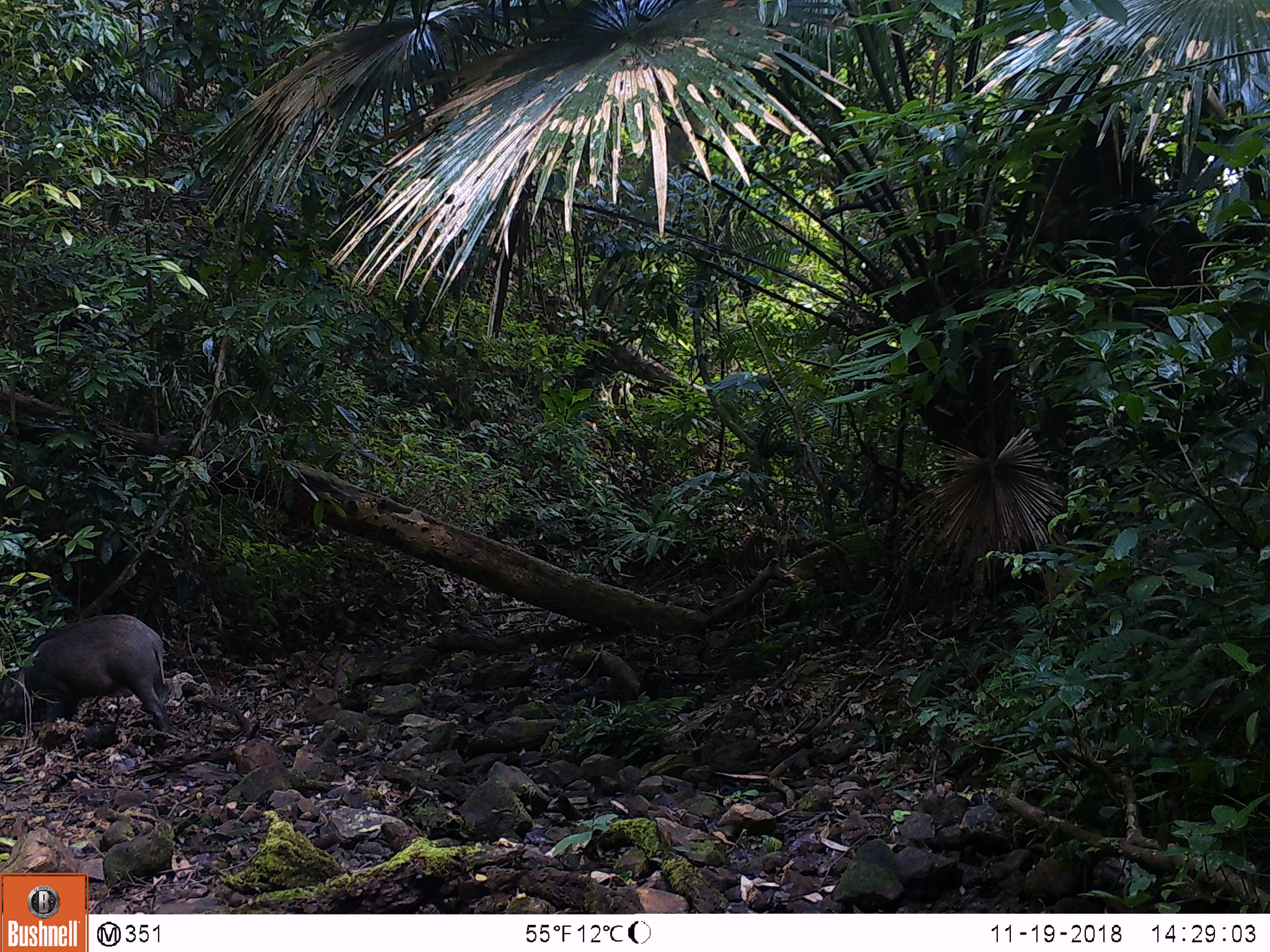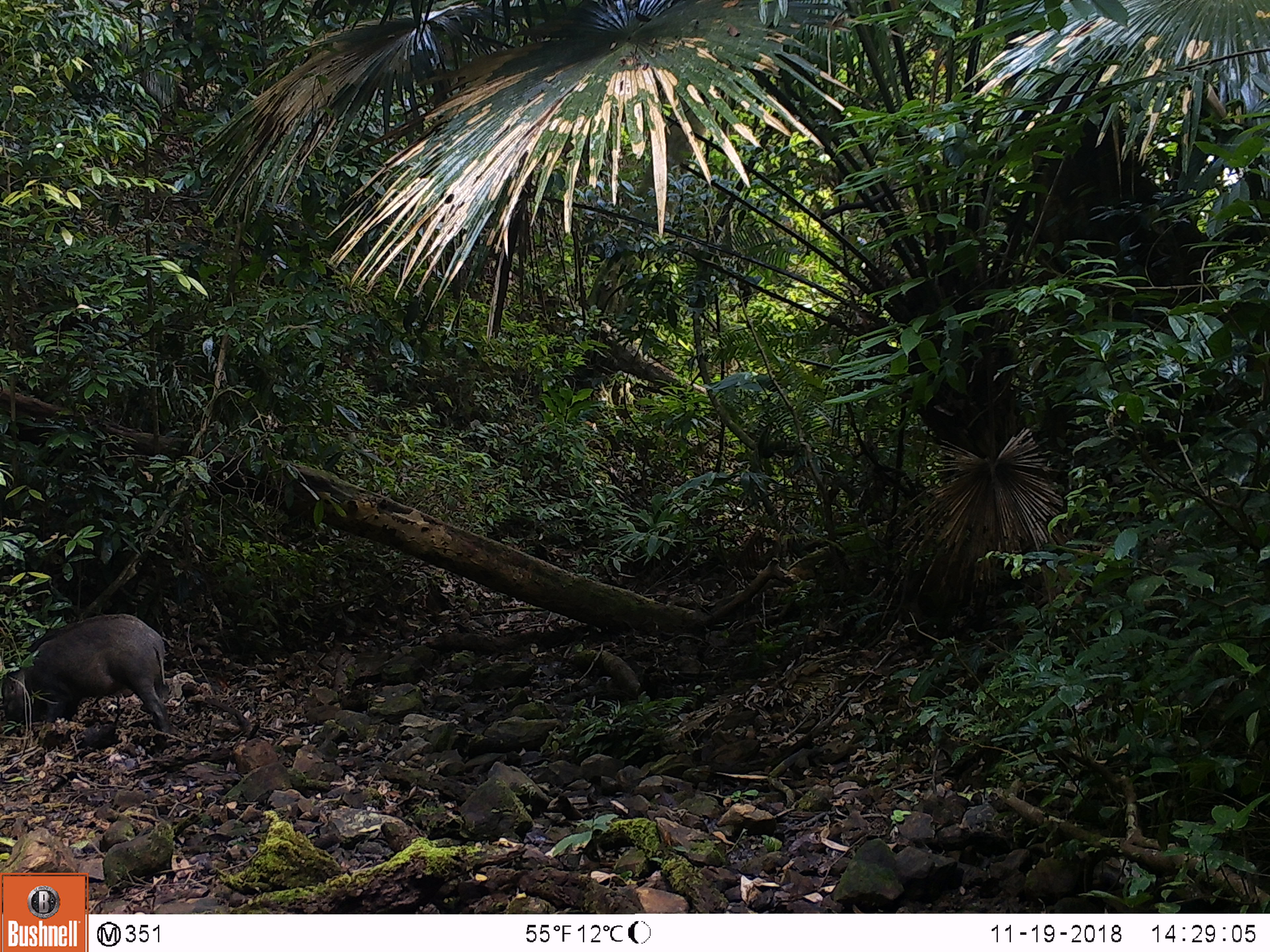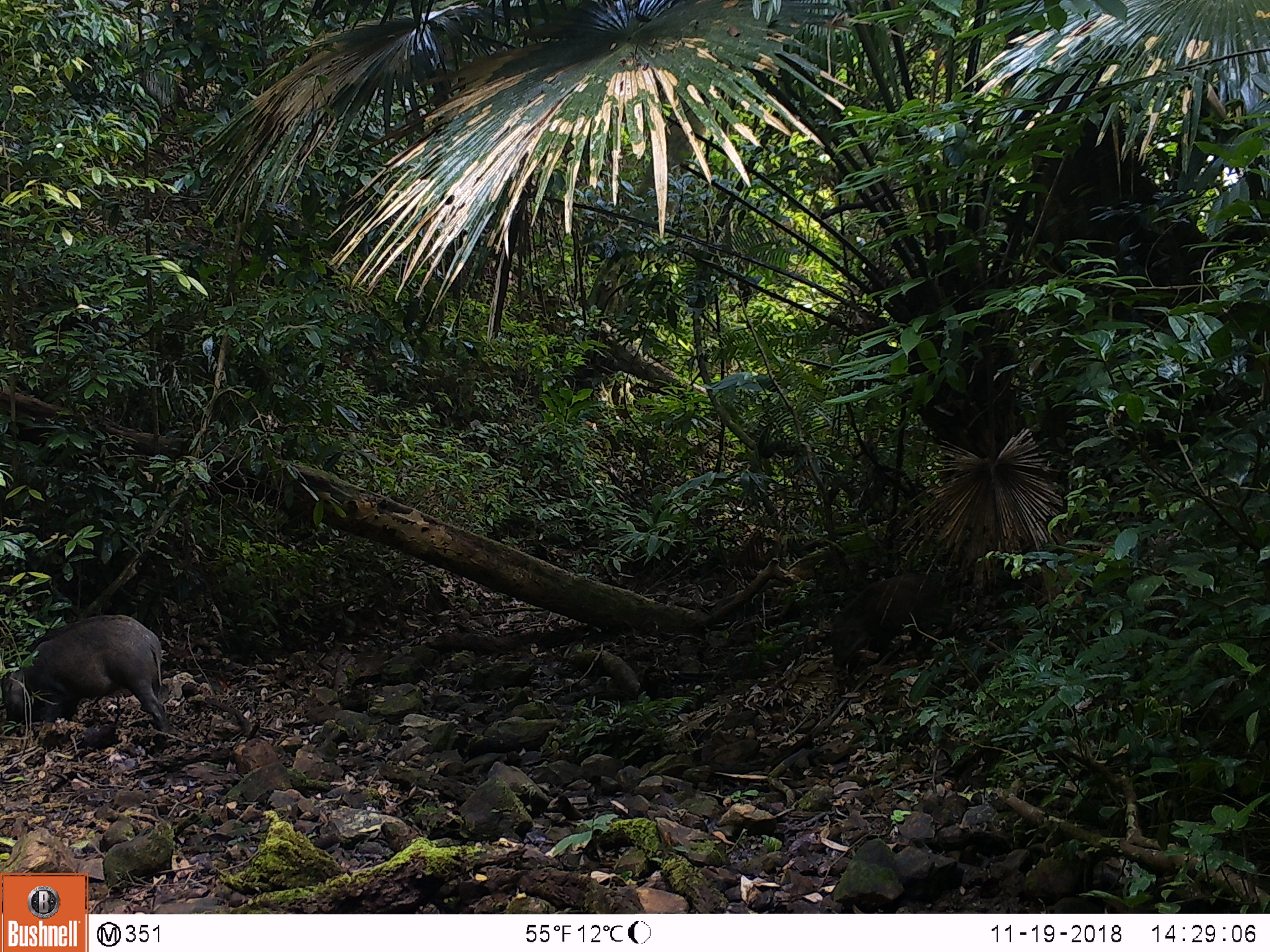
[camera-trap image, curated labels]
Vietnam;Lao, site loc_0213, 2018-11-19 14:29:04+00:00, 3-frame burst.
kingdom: Animalia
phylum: Chordata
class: Mammalia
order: Artiodactyla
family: Suidae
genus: Sus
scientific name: Sus scrofa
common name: eurasian wild pig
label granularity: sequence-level